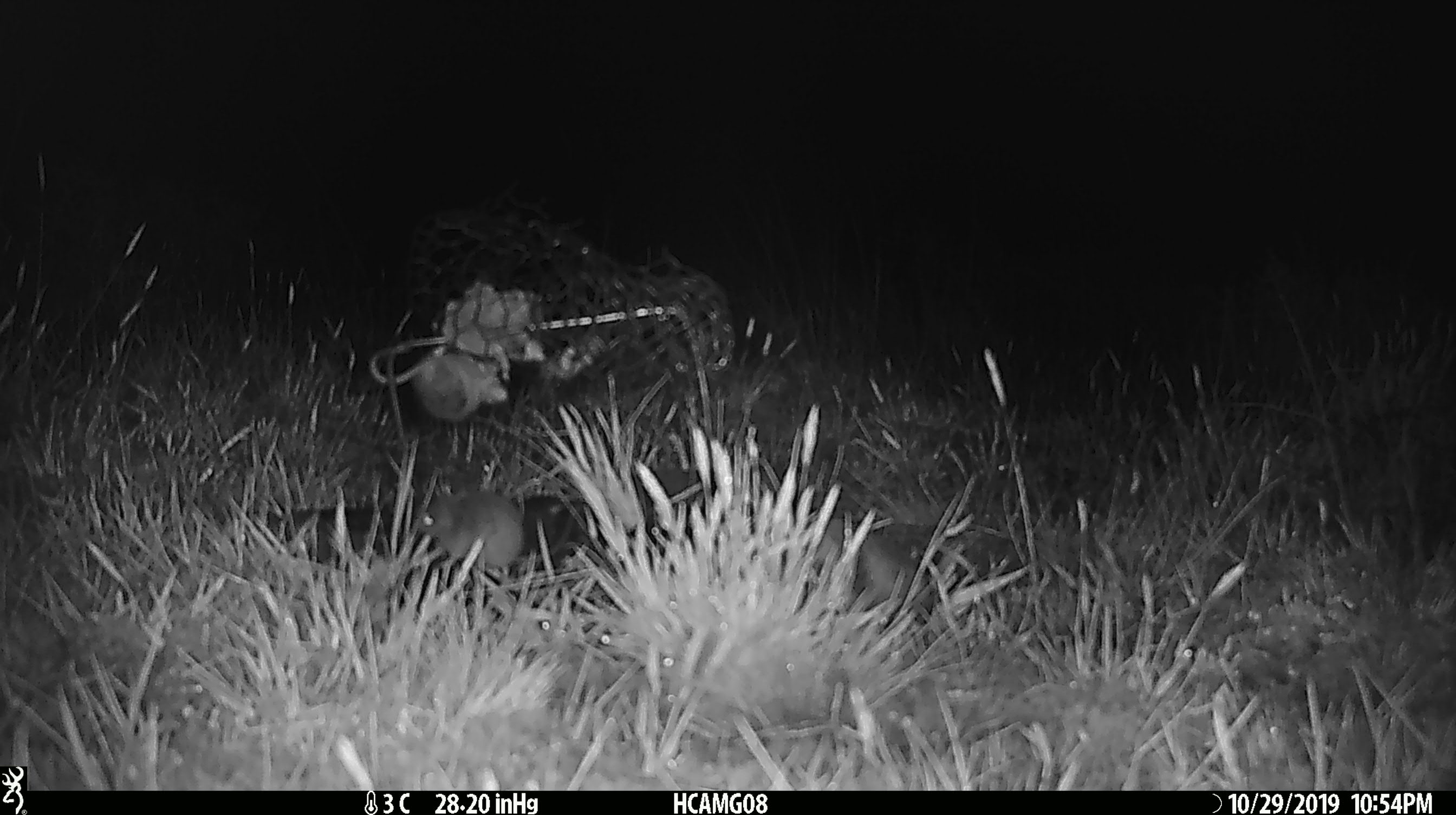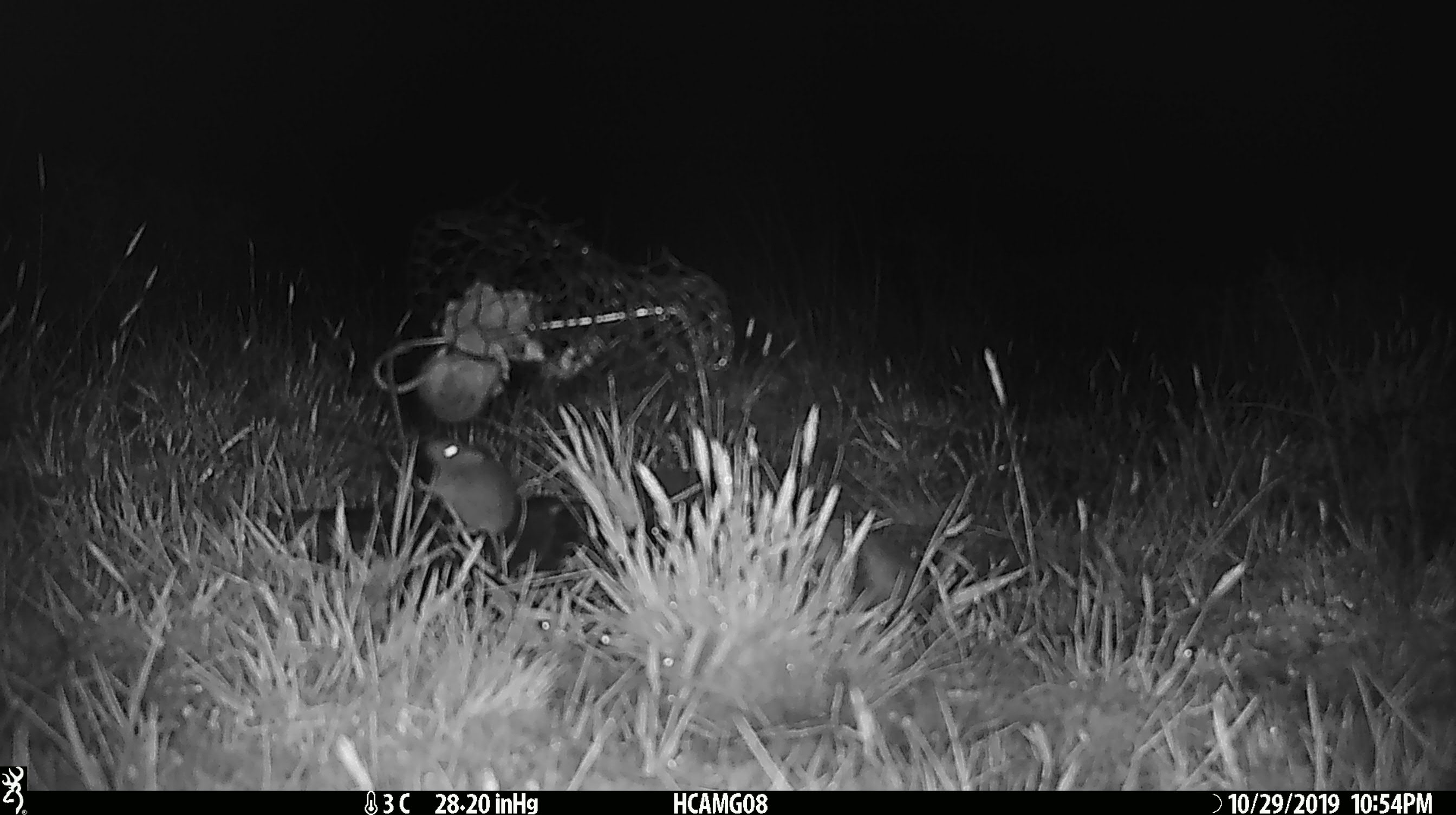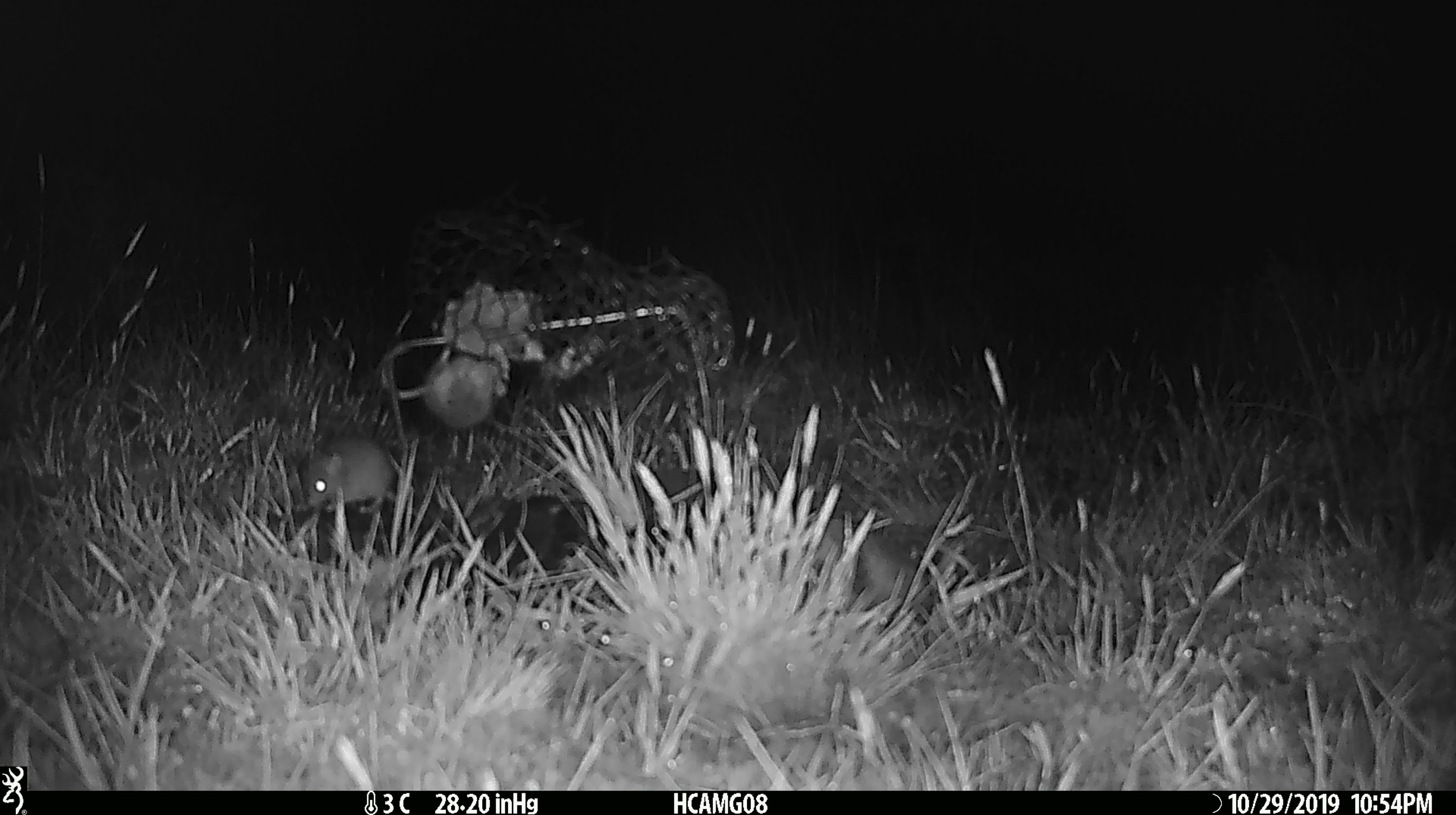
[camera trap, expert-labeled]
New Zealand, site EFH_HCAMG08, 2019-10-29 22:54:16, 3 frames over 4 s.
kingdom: Animalia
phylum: Chordata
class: Mammalia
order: Rodentia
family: Muridae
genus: Mus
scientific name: Mus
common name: mouse